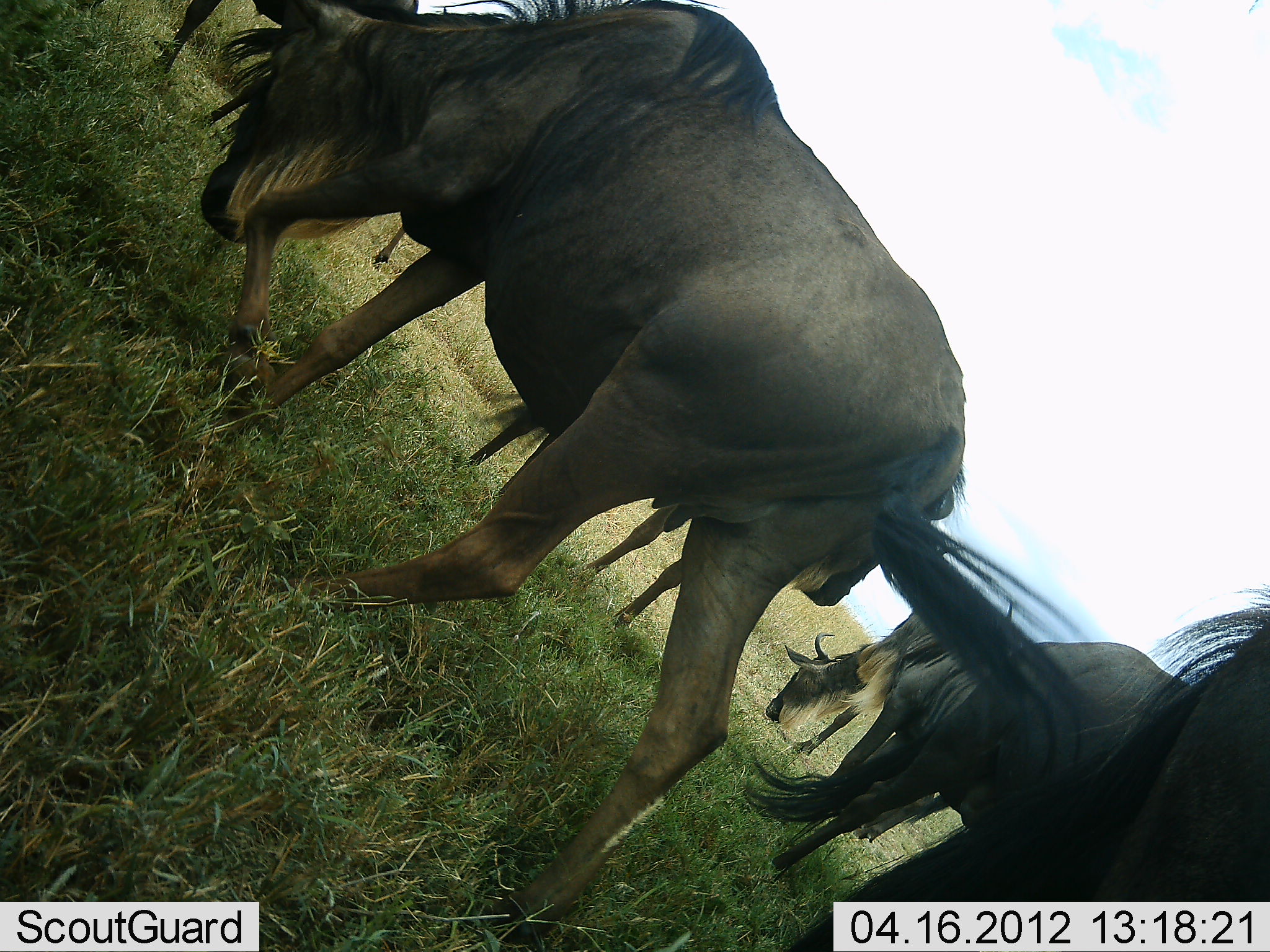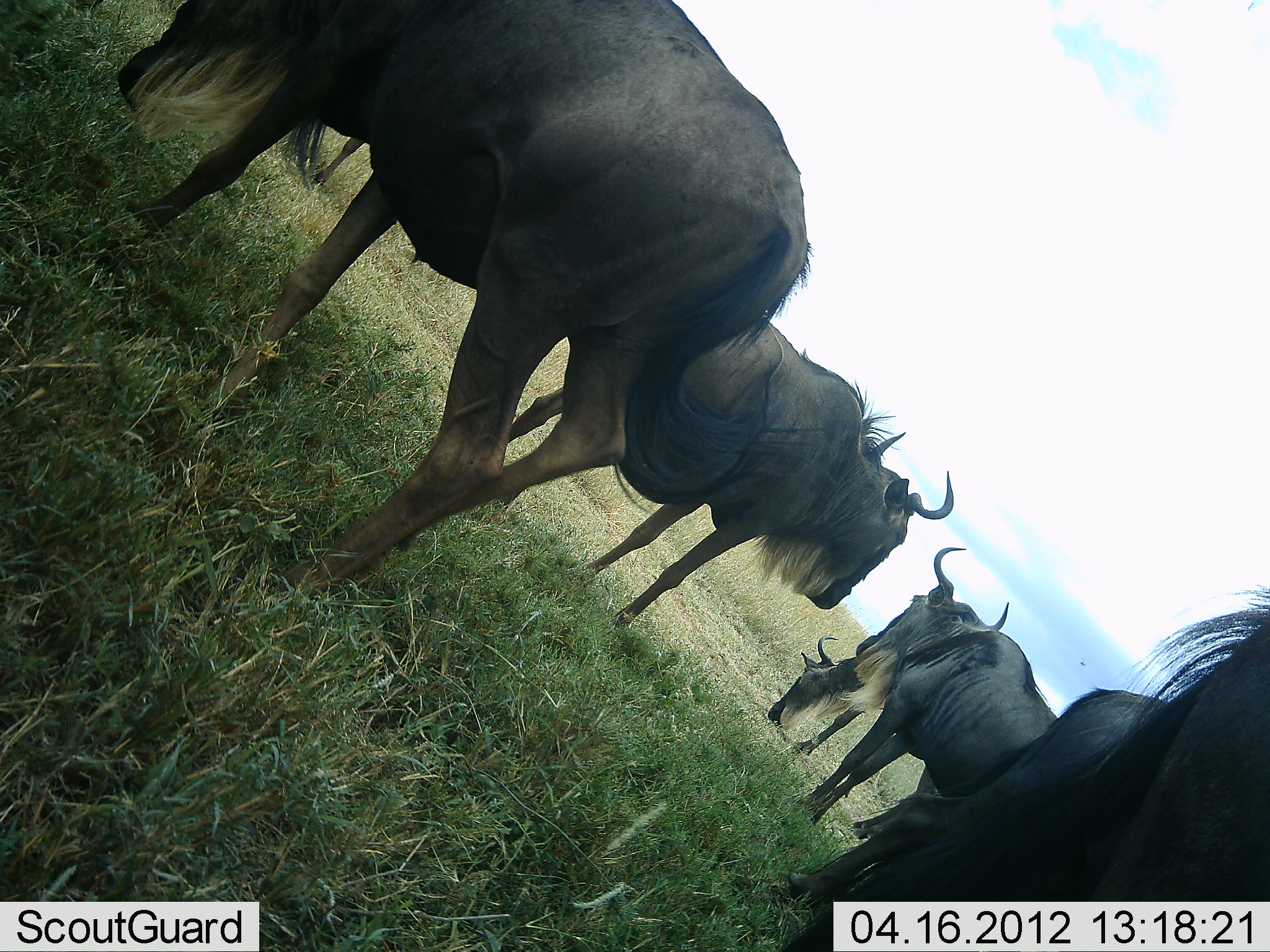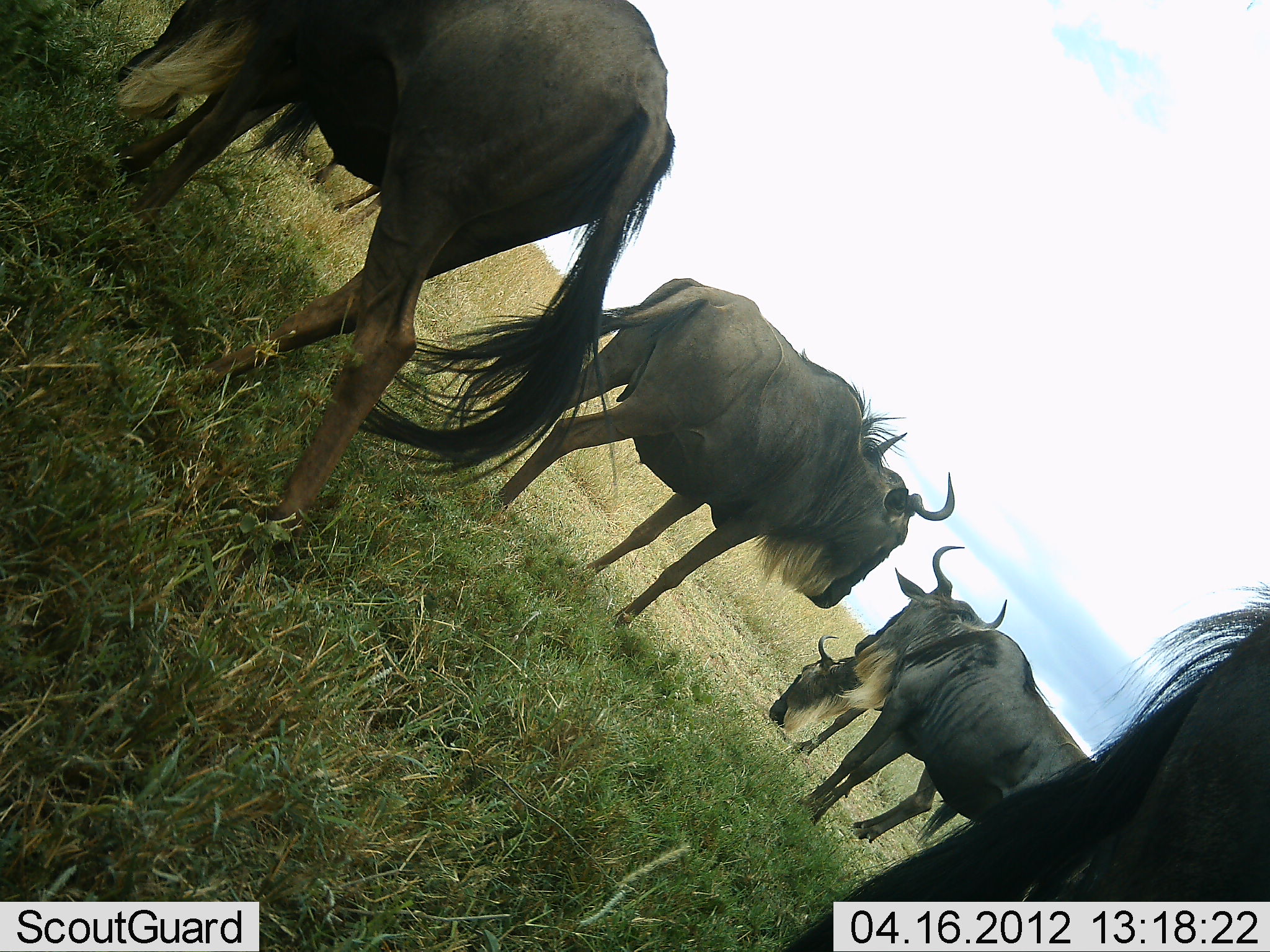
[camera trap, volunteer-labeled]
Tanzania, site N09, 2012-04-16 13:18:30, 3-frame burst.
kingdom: Animalia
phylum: Chordata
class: Mammalia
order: Artiodactyla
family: Bovidae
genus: Connochaetes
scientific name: Connochaetes taurinus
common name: blue wildebeest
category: wildebeest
Wildebeest (blue wildebeest) (Connochaetes taurinus), count 6. Behavior (volunteer vote fractions): standing 85%, resting 7%, moving 52%, interacting 0%. Young present (vote fraction): 4%. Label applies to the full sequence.